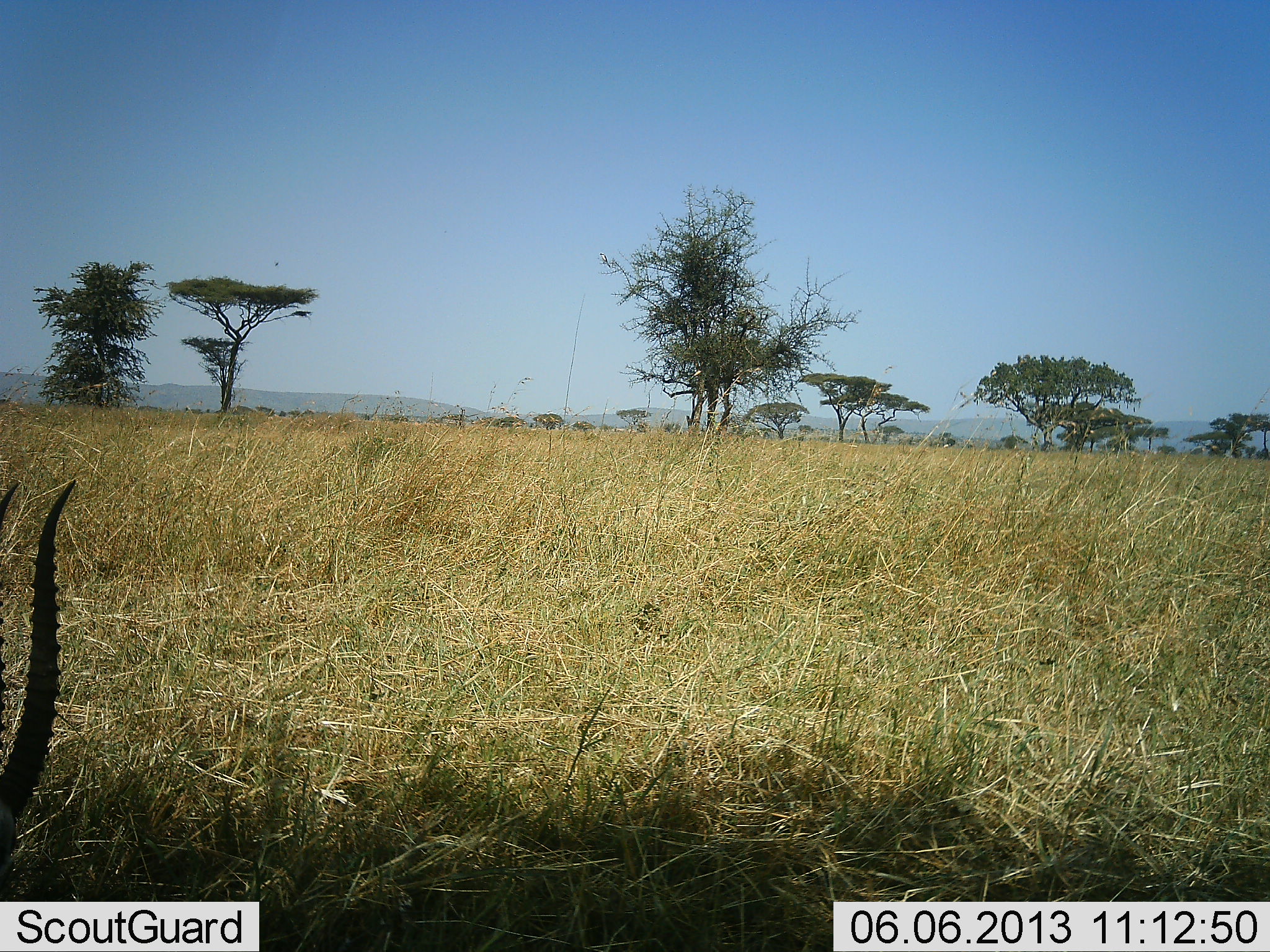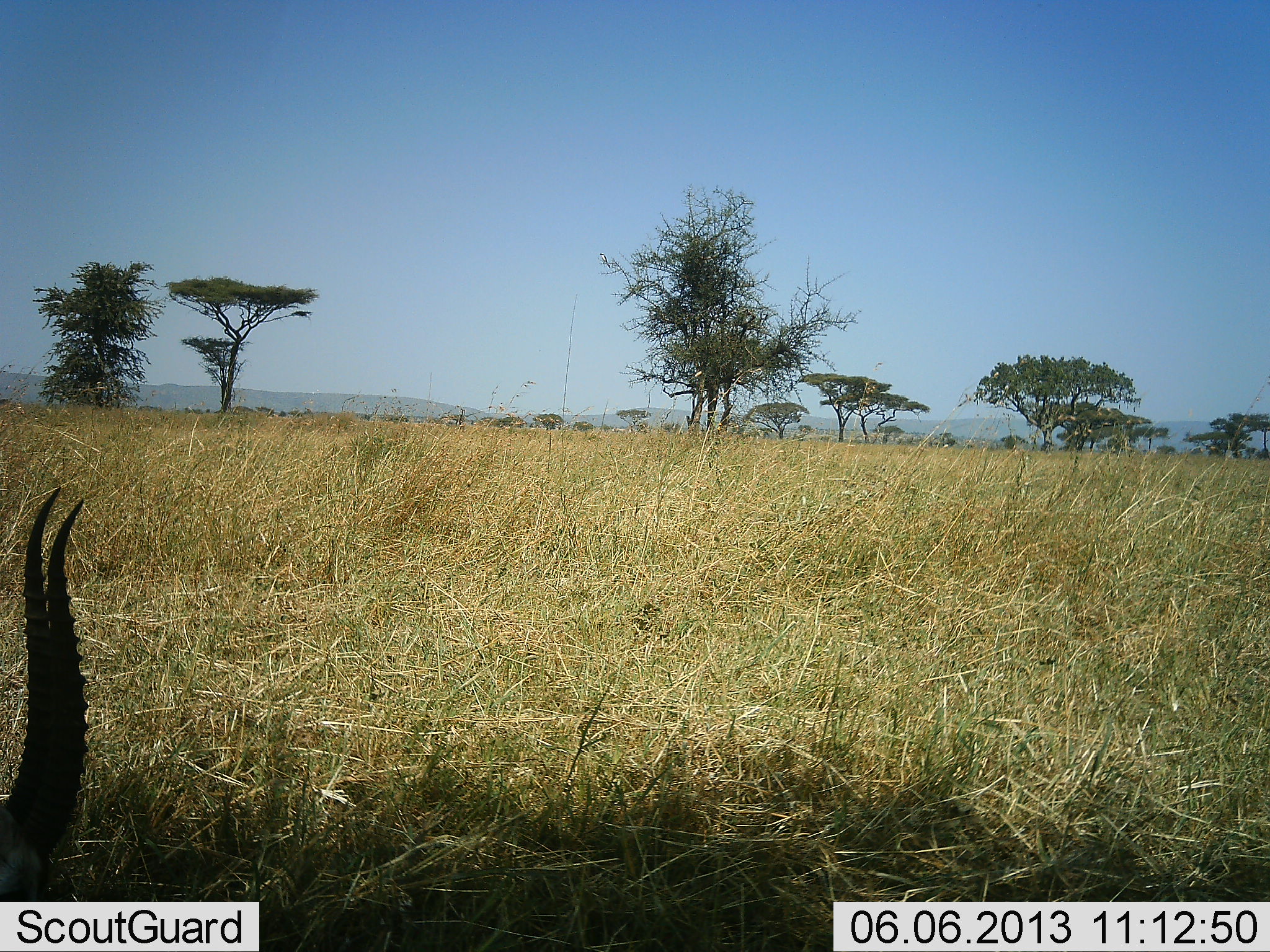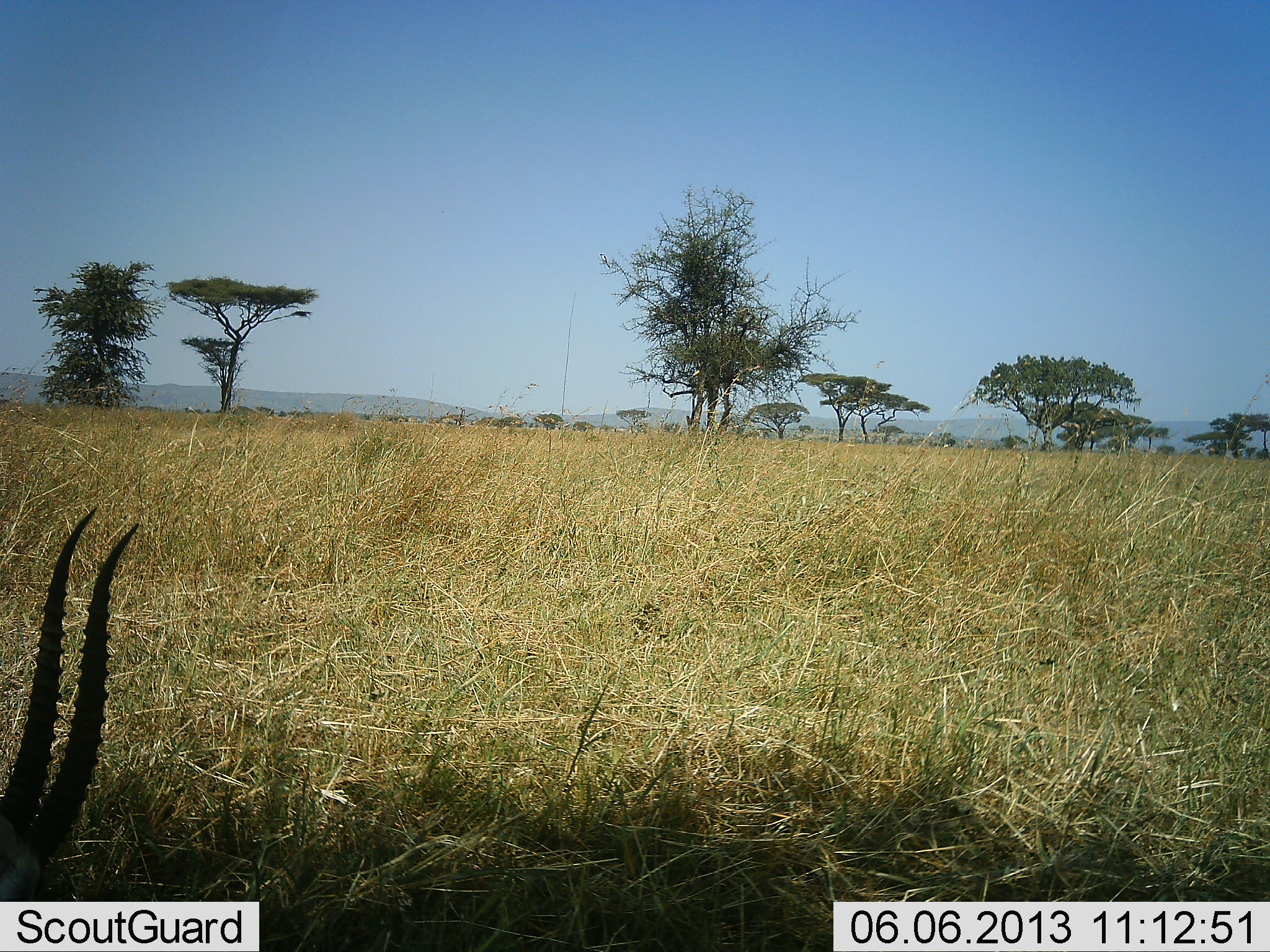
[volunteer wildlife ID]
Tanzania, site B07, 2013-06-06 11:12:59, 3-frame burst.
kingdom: Animalia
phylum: Chordata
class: Mammalia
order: Artiodactyla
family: Bovidae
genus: Eudorcas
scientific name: Eudorcas thomsonii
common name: thomson's gazelle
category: gazellethomsons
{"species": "gazellethomsons (thomson's gazelle) (Eudorcas thomsonii)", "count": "1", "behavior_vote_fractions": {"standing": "30%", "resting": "40%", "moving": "0%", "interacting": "0%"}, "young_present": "0%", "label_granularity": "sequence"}